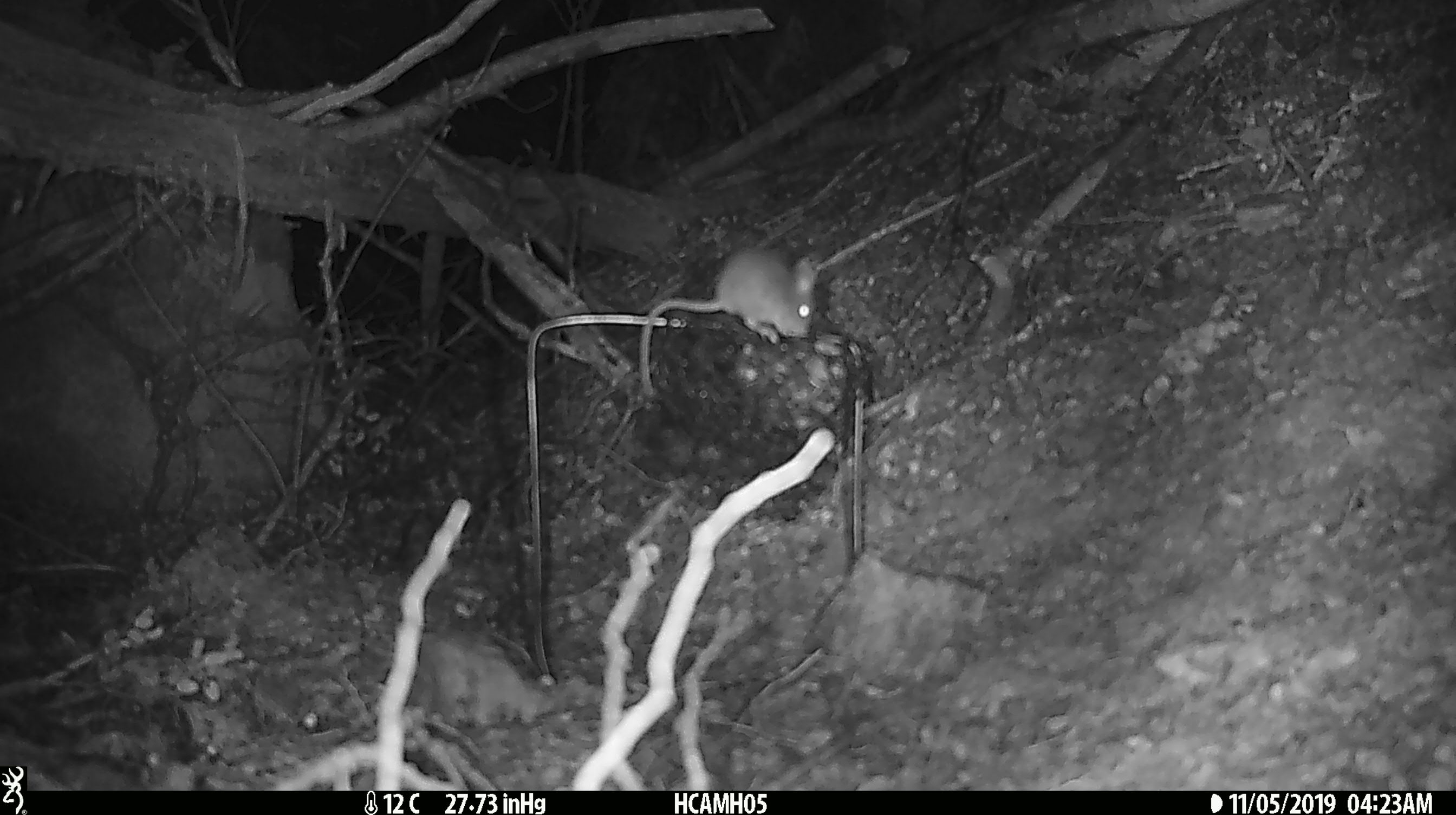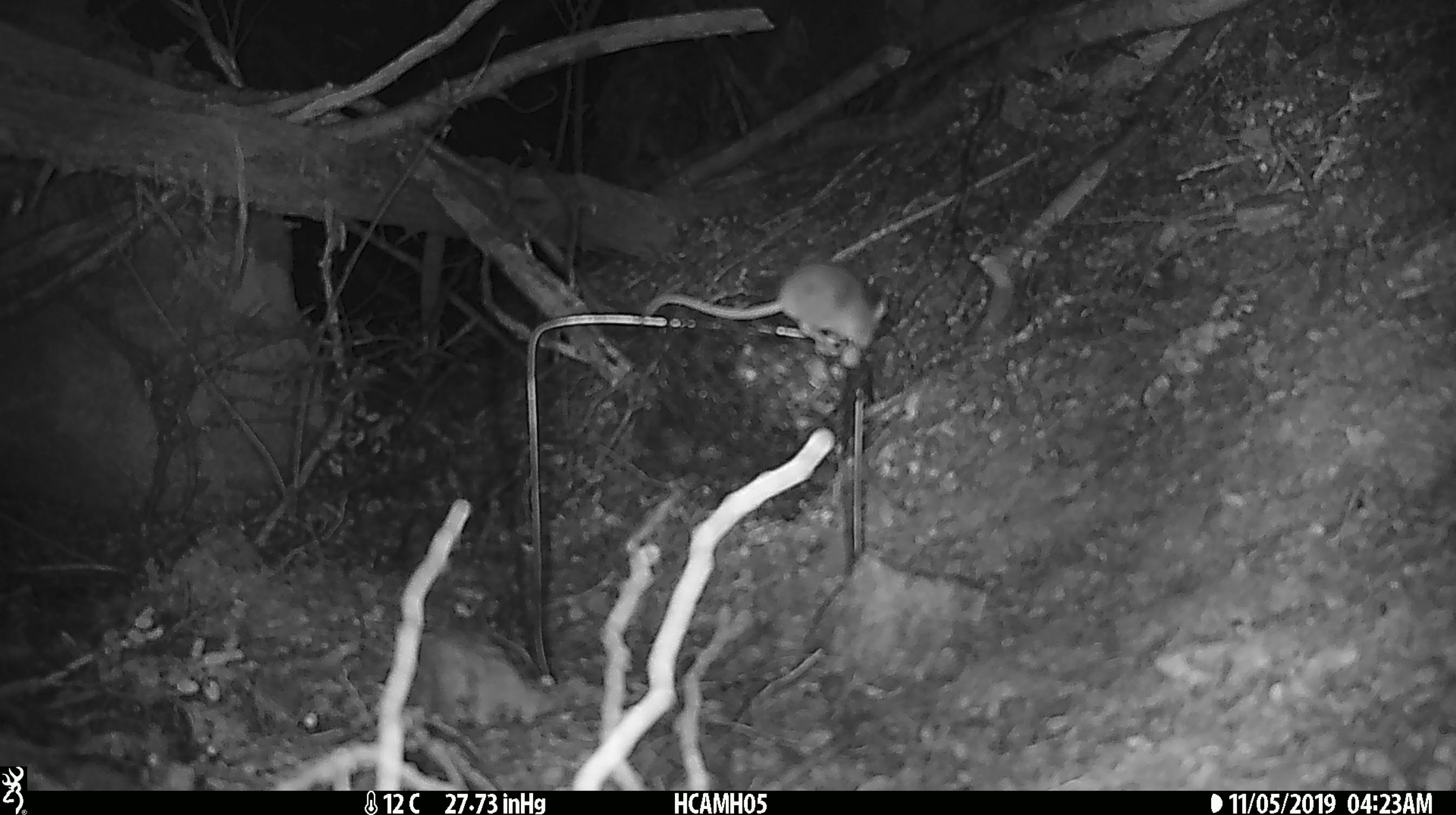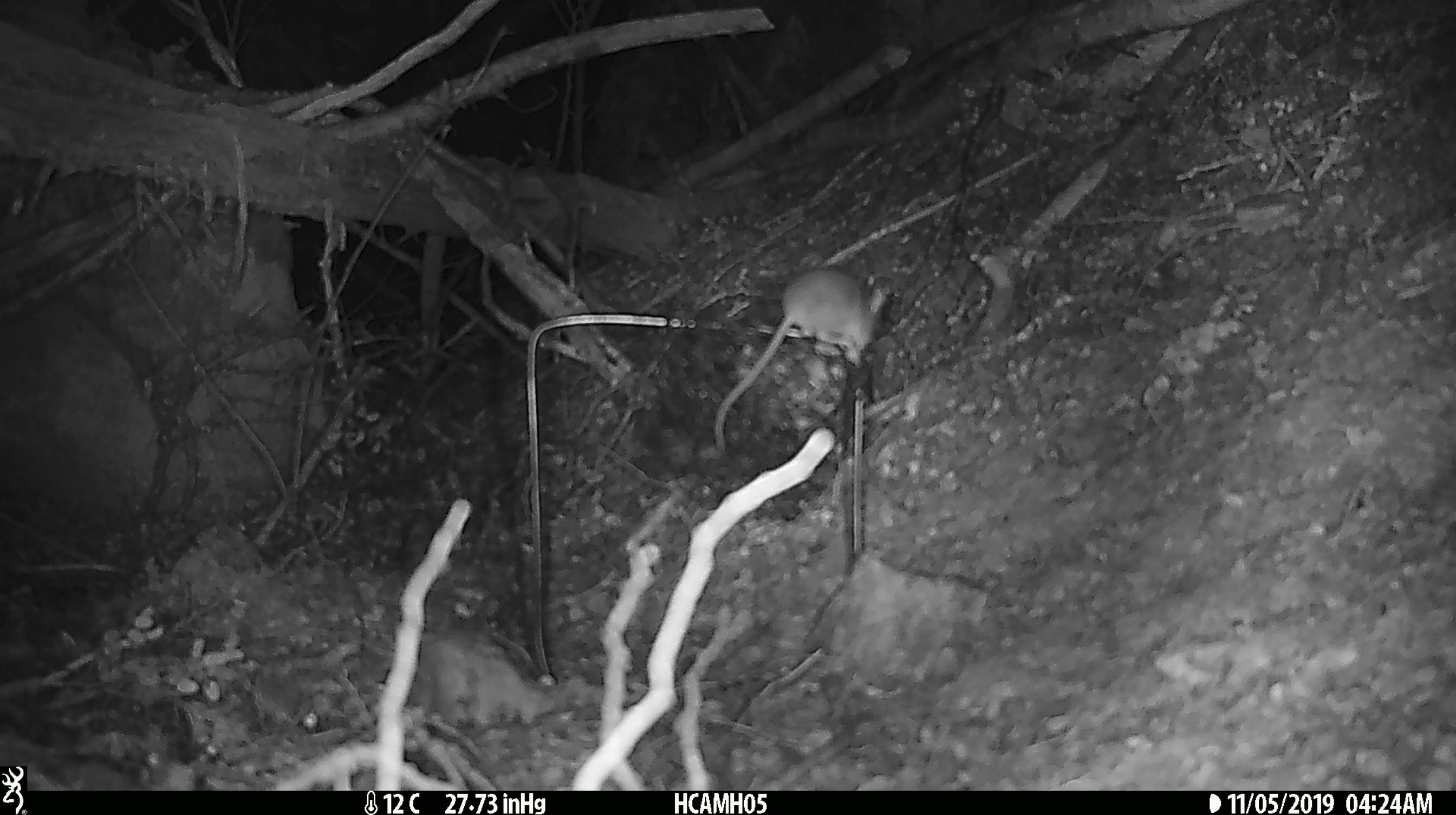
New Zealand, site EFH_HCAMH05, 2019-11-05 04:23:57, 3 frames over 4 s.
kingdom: Animalia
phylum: Chordata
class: Mammalia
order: Rodentia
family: Muridae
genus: Mus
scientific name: Mus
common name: mouse